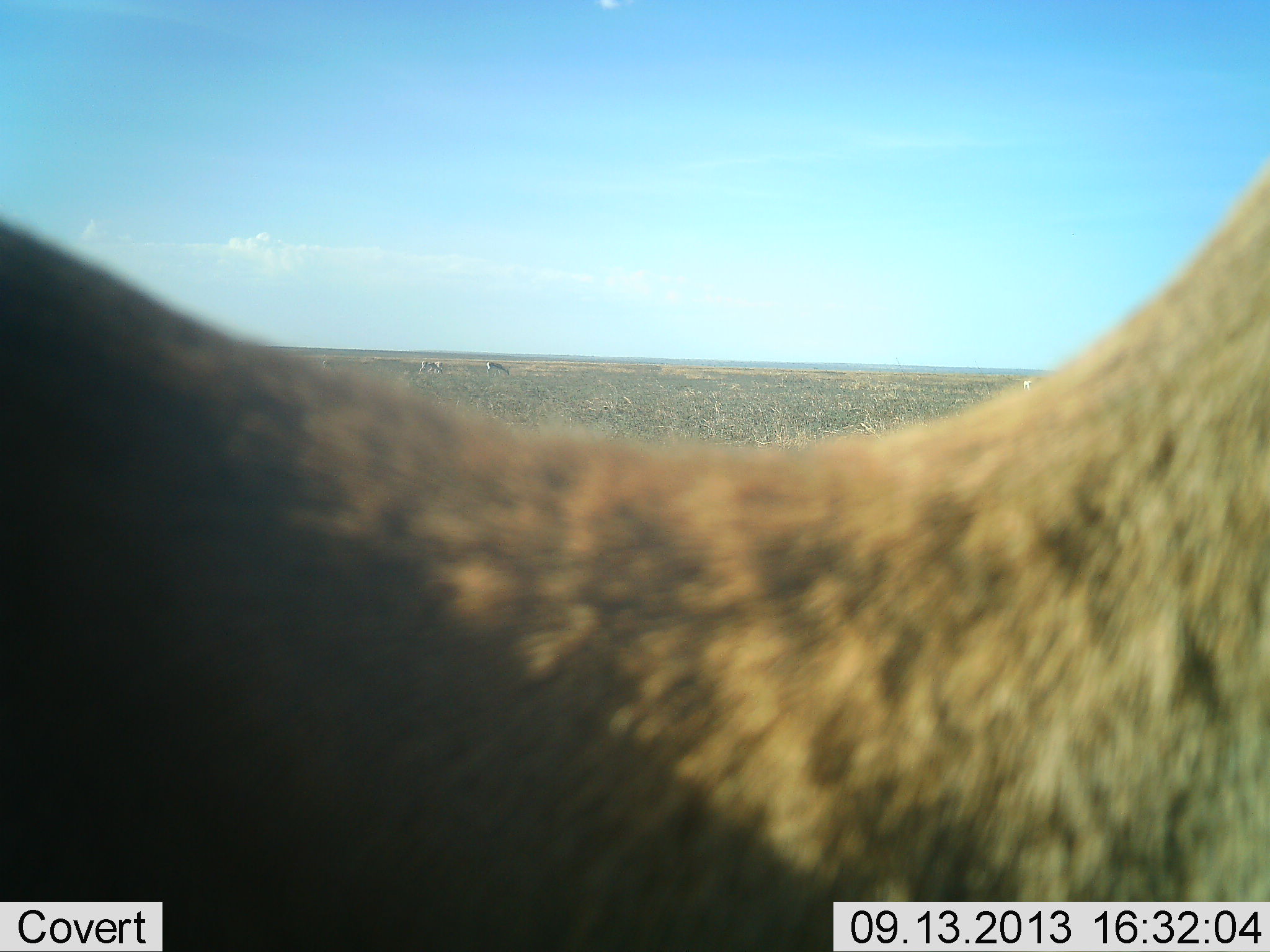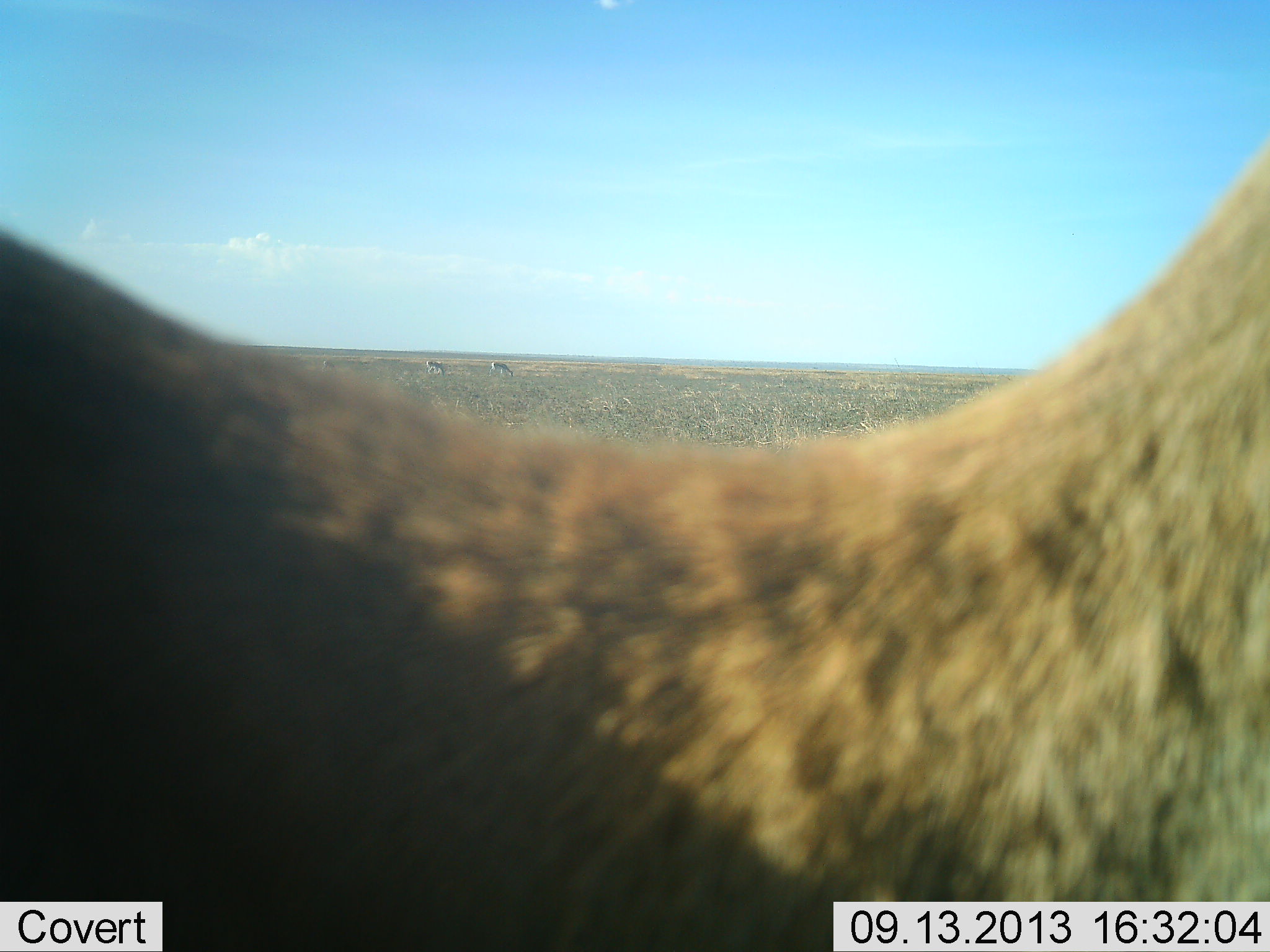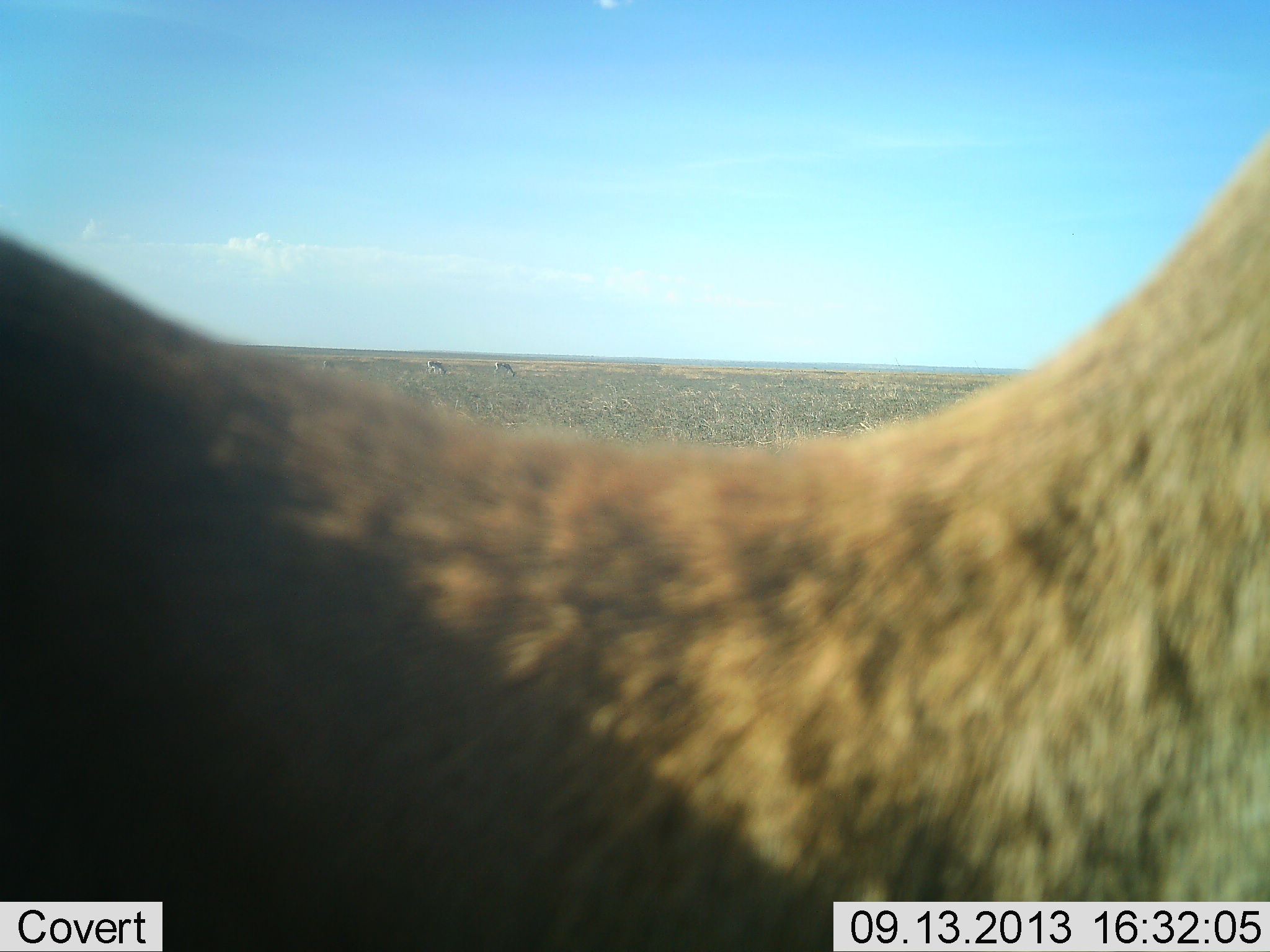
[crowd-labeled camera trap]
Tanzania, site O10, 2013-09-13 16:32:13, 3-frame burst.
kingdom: Animalia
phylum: Chordata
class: Mammalia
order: Artiodactyla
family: Bovidae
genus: Eudorcas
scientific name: Eudorcas thomsonii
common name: thomson's gazelle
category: gazellethomsons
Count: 2.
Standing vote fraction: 64%.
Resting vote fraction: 0%.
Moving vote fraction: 9%.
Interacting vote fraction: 0%.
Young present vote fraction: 0%.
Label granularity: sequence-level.